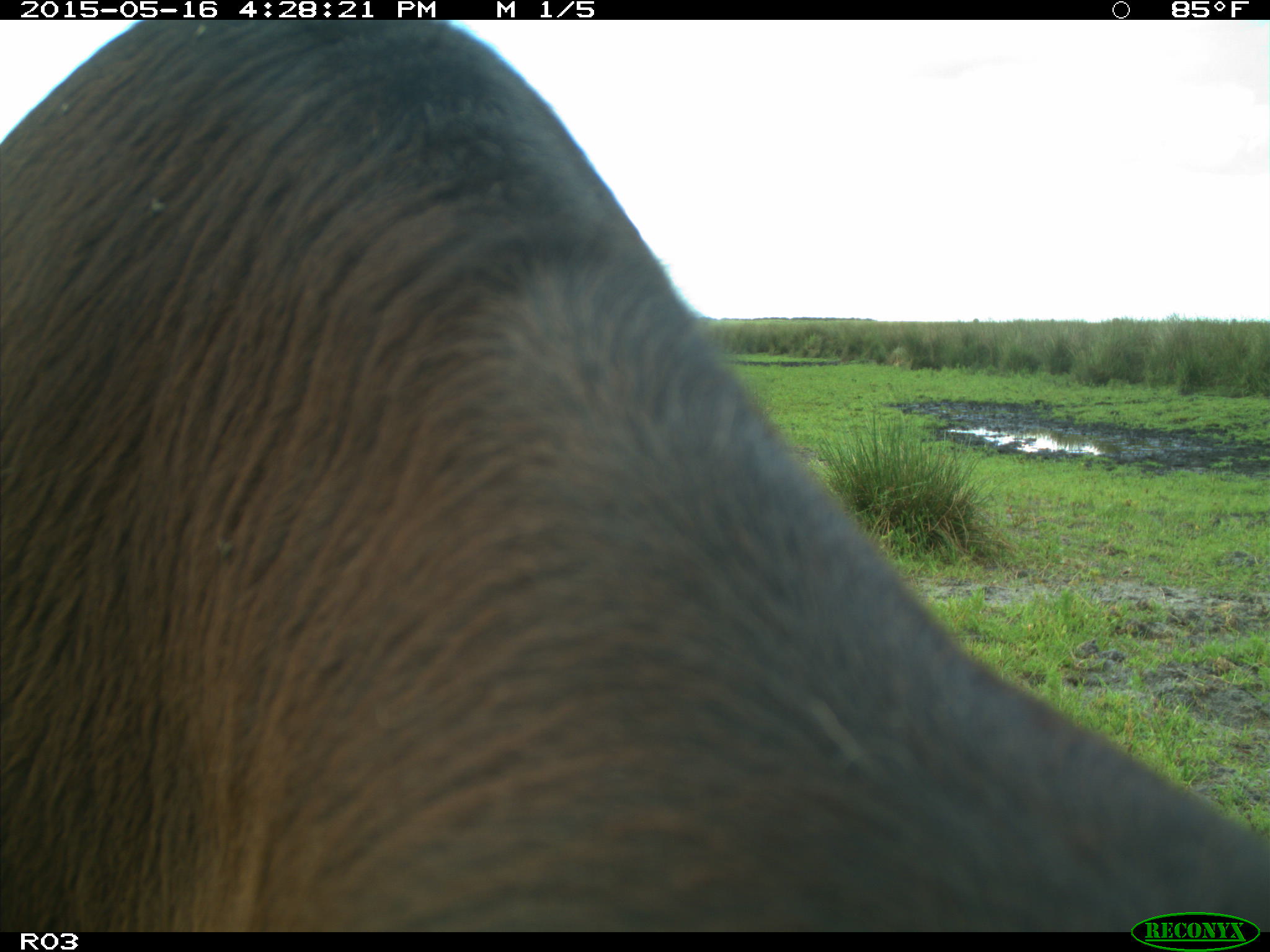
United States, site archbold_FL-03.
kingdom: Animalia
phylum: Chordata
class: Mammalia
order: Artiodactyla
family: Bovidae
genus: Bos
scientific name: Bos taurus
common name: domestic cow